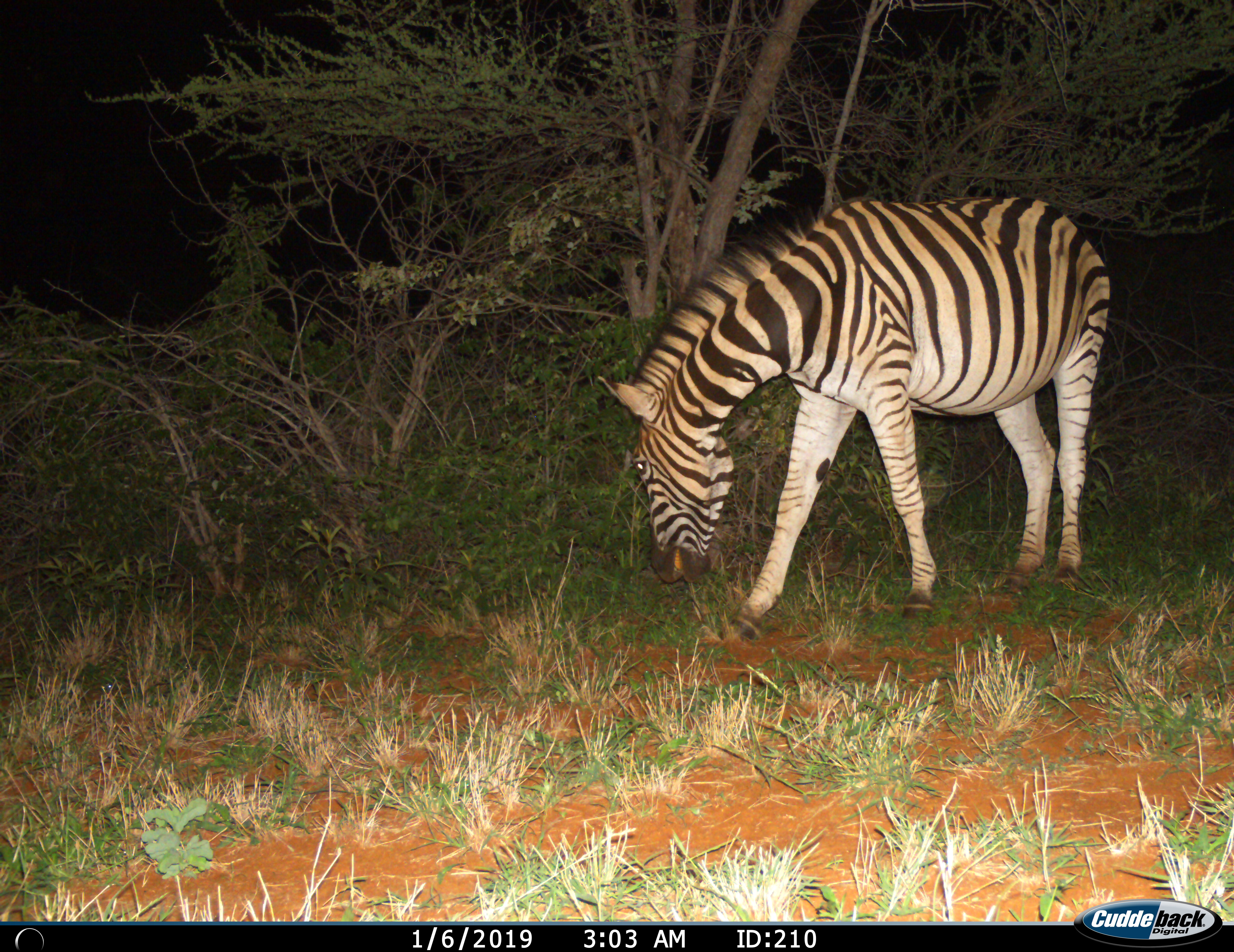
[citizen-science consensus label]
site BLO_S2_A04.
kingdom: Animalia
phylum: Chordata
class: Mammalia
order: Perissodactyla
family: Equidae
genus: Equus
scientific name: Equus quagga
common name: plains zebra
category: zebraplains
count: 1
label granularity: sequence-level